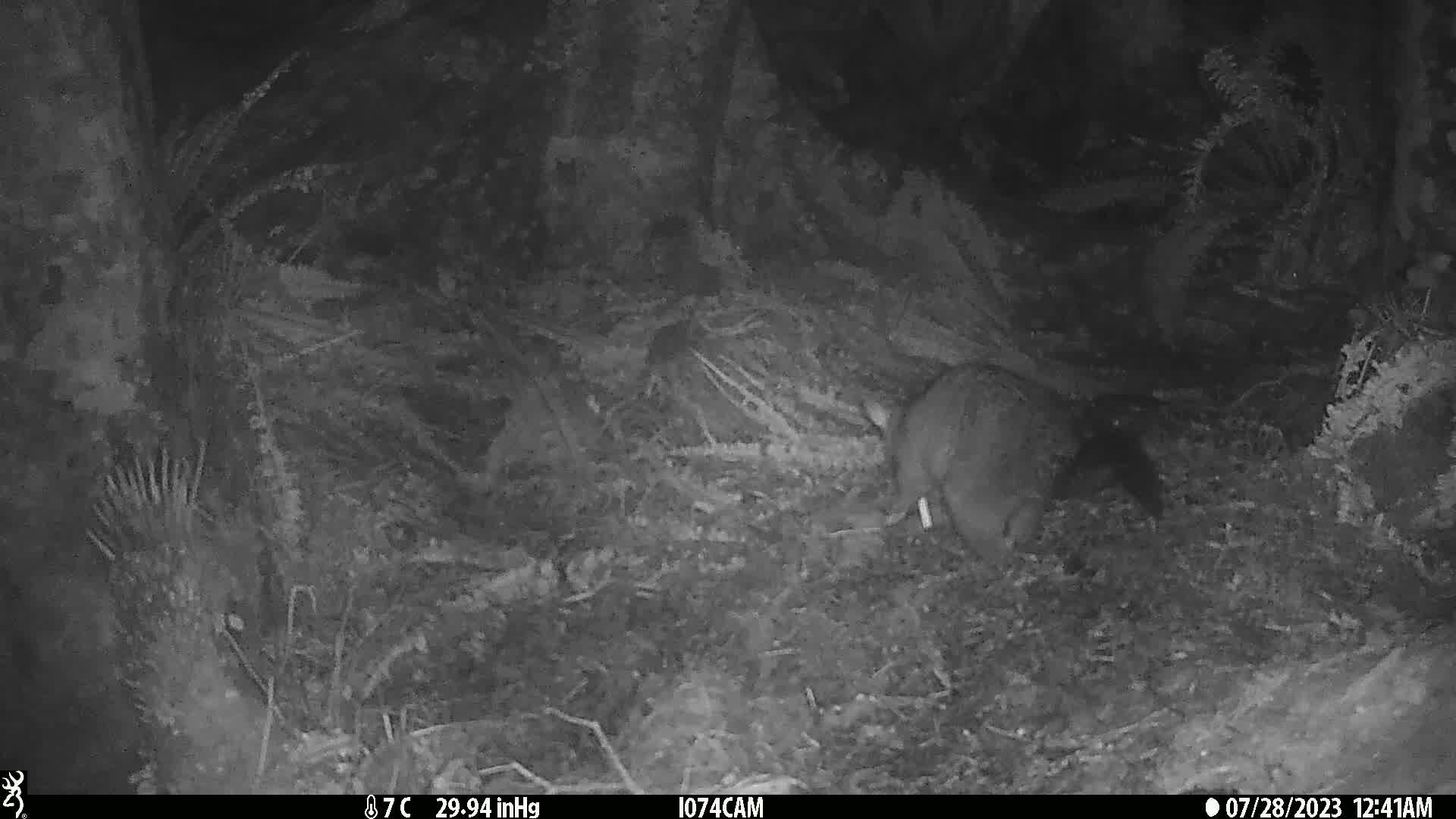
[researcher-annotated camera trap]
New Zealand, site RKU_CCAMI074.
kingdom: Animalia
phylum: Chordata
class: Mammalia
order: Diprotodontia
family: Phalangeridae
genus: Trichosurus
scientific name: Trichosurus vulpecula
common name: common brushtail possum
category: possum